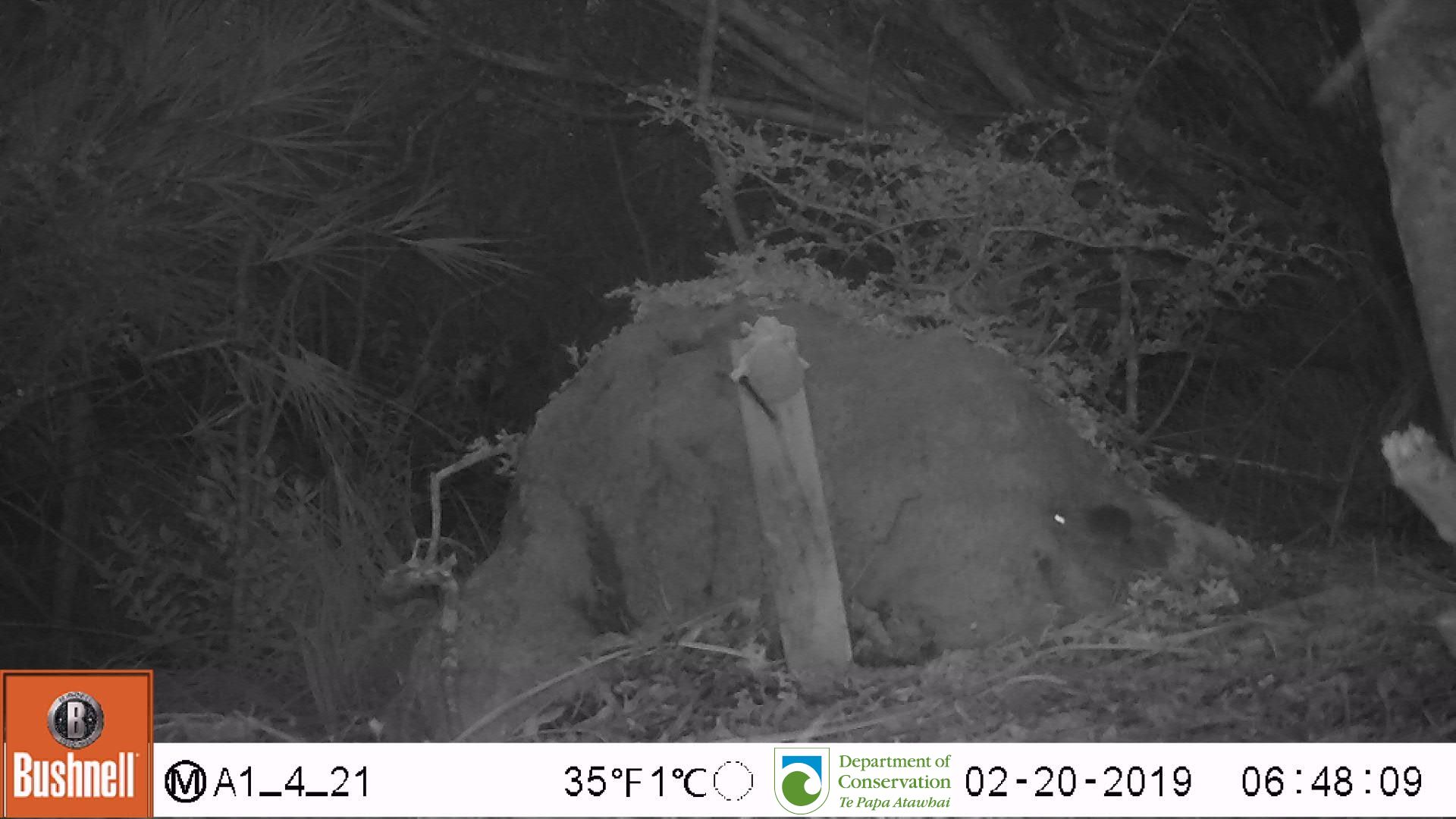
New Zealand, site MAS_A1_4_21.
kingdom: Animalia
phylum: Chordata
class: Mammalia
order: Rodentia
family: Muridae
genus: Mus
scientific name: Mus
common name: mouse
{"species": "mouse (Mus)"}